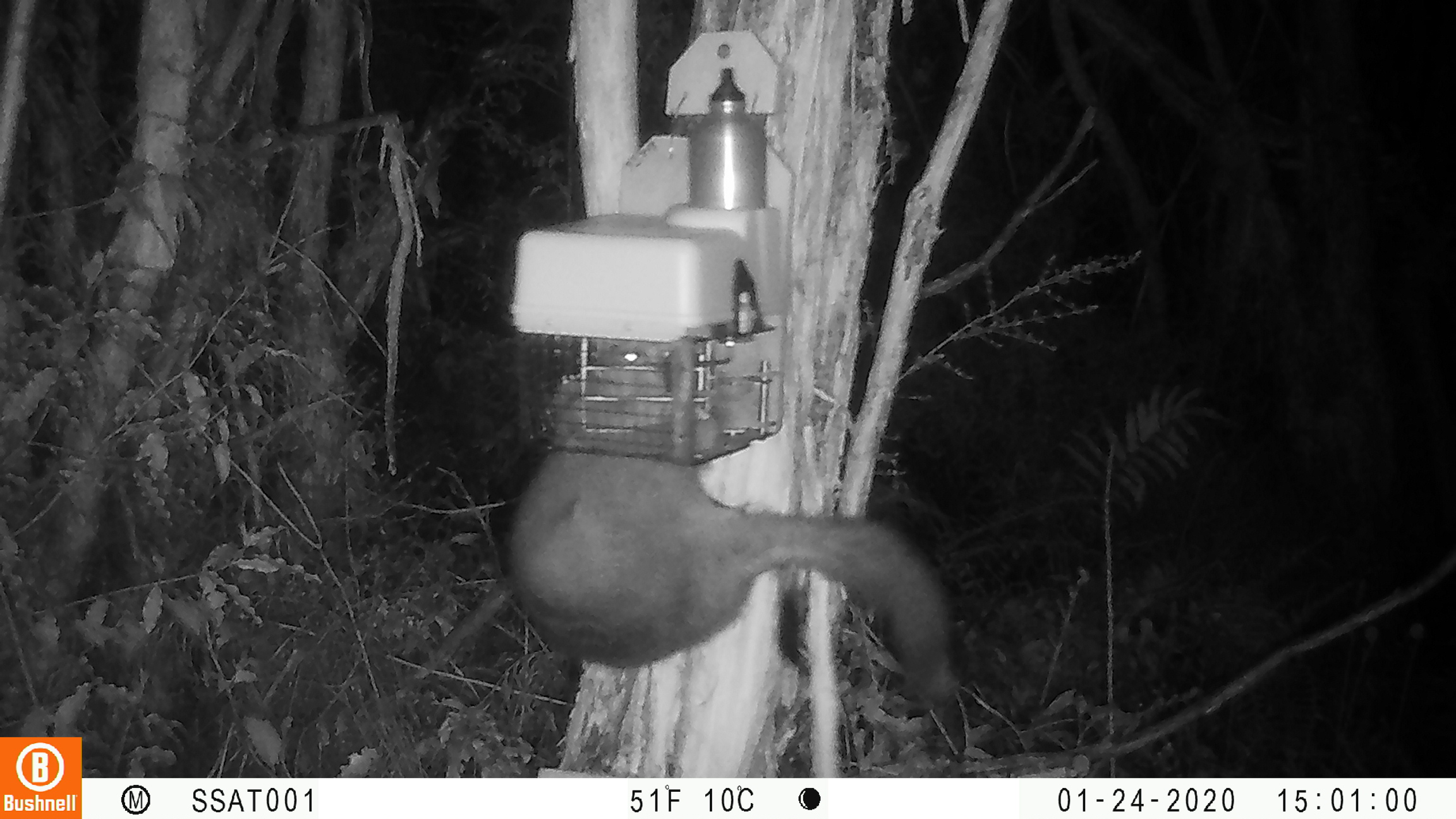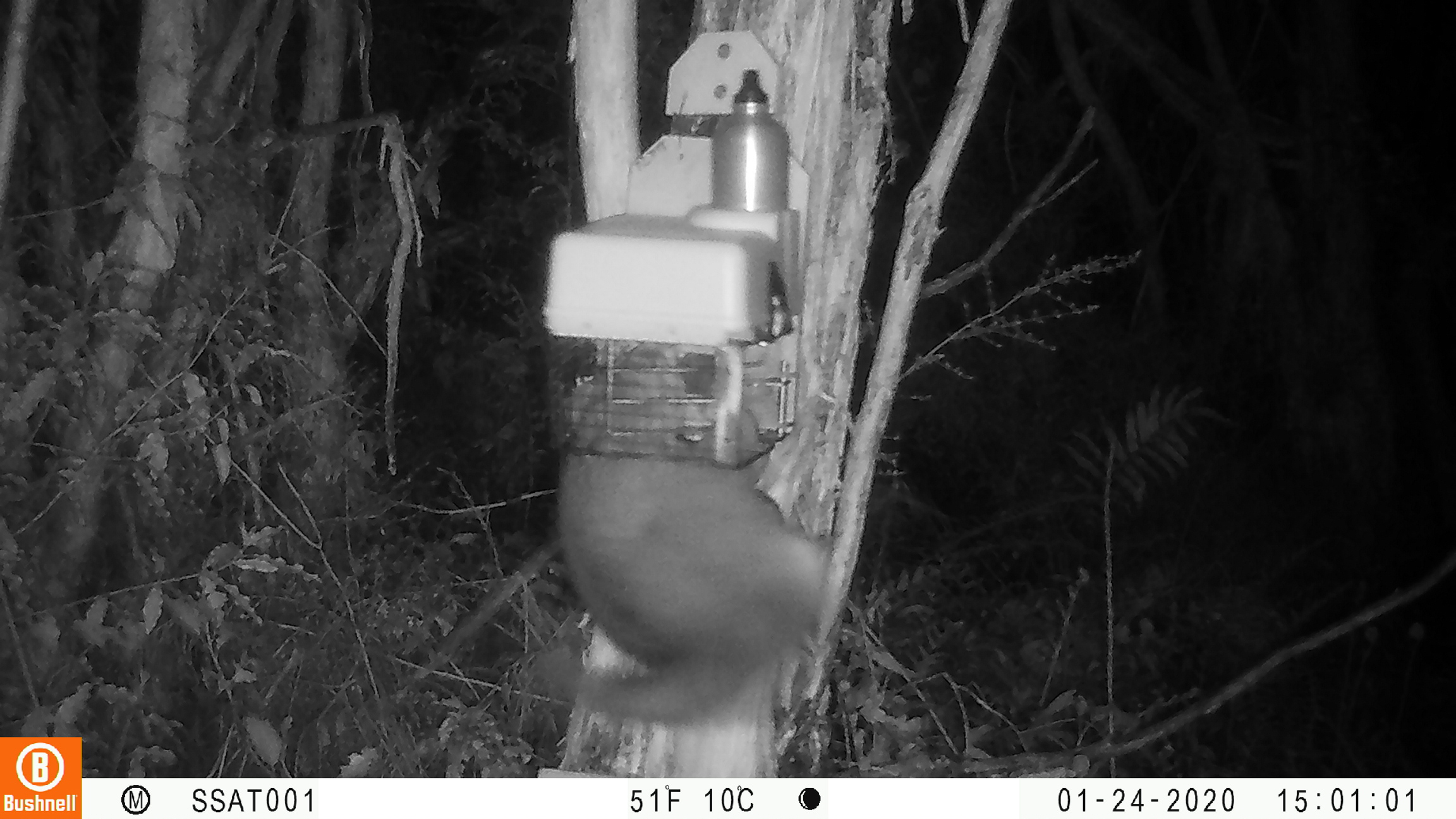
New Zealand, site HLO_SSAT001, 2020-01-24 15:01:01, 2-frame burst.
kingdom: Animalia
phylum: Chordata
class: Mammalia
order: Diprotodontia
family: Phalangeridae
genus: Trichosurus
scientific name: Trichosurus vulpecula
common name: common brushtail possum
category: possum